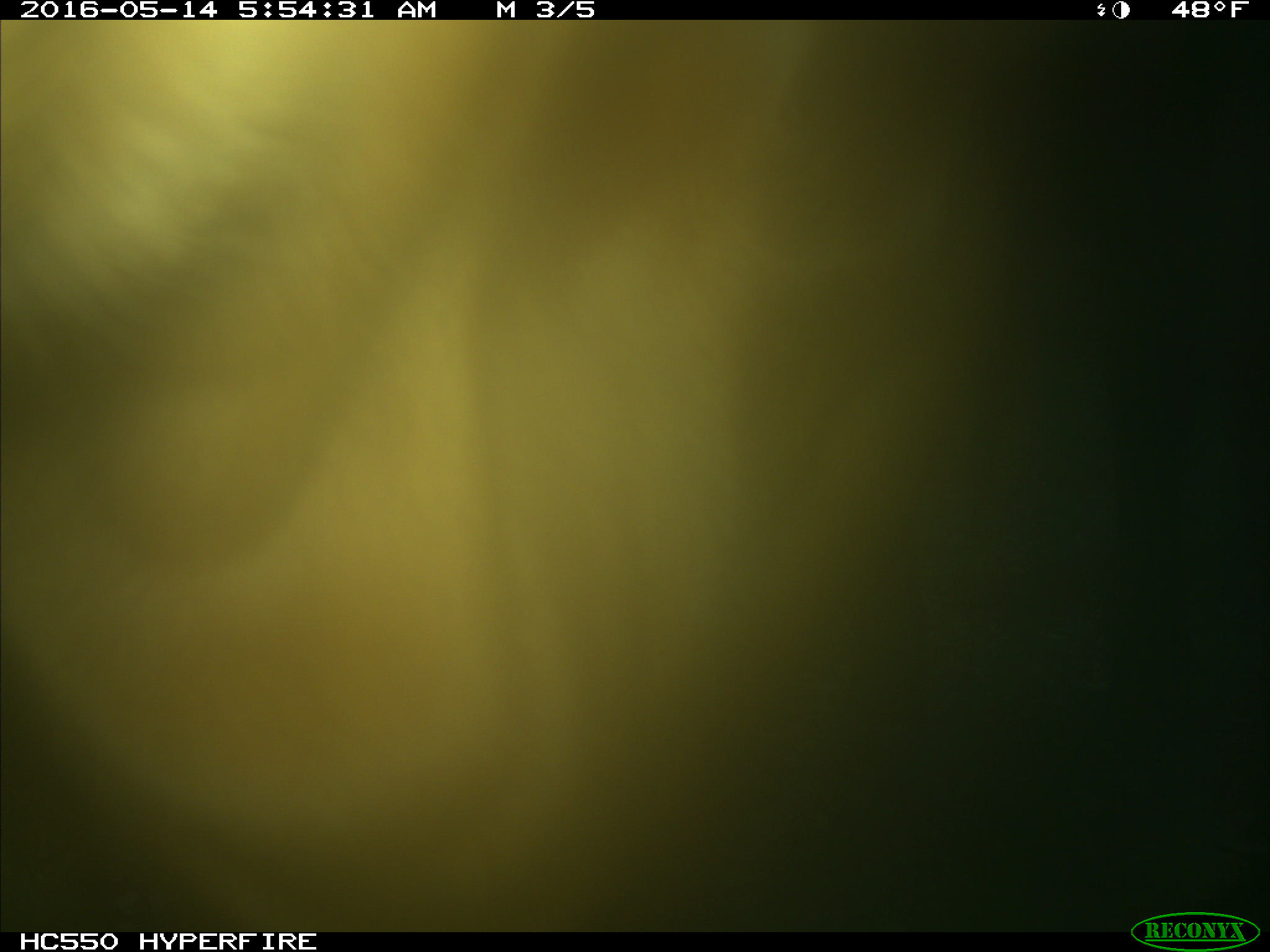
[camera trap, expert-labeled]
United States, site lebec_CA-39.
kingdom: Animalia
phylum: Chordata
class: Mammalia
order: Artiodactyla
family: Bovidae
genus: Bos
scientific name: Bos taurus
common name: domestic cow